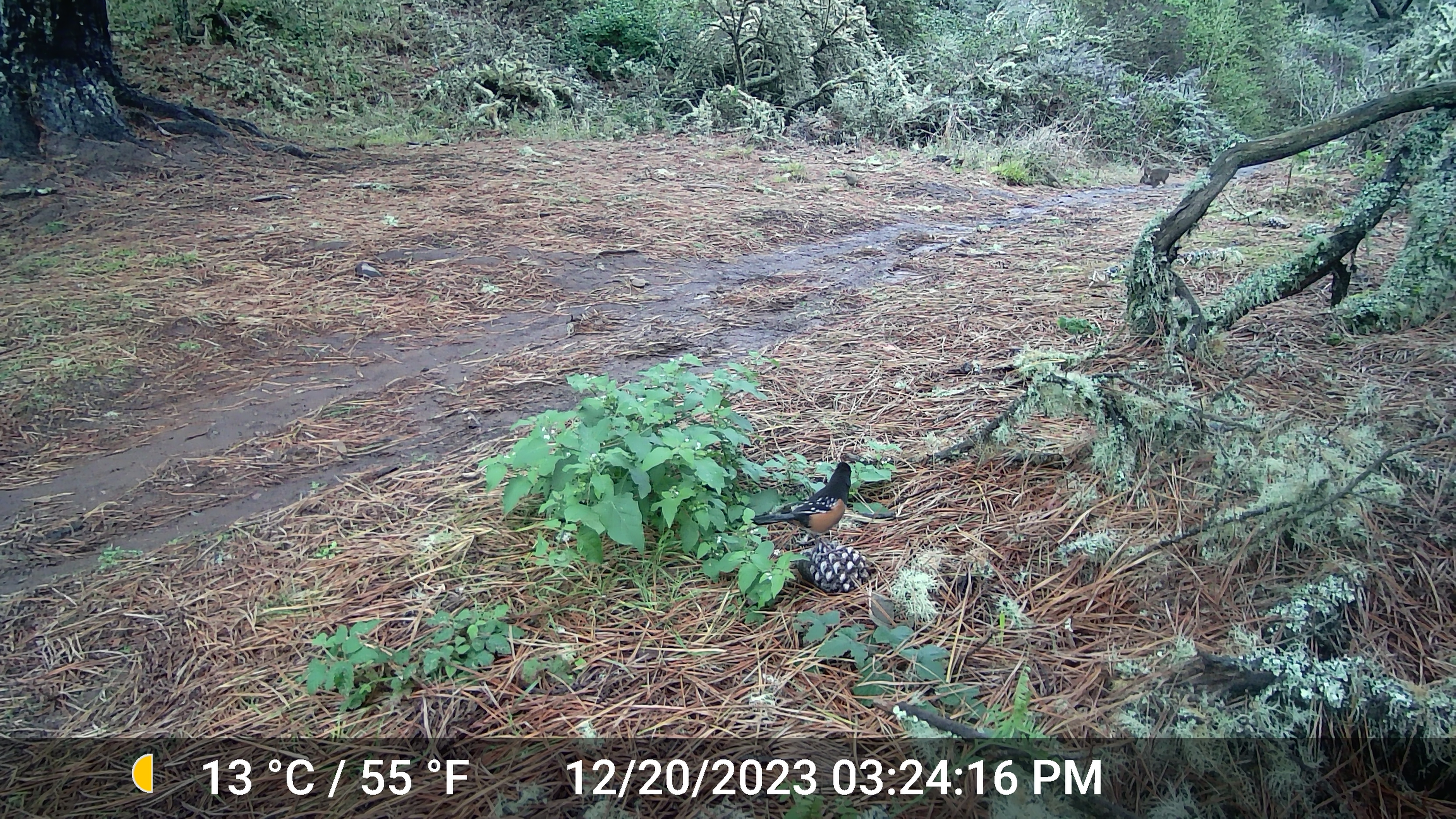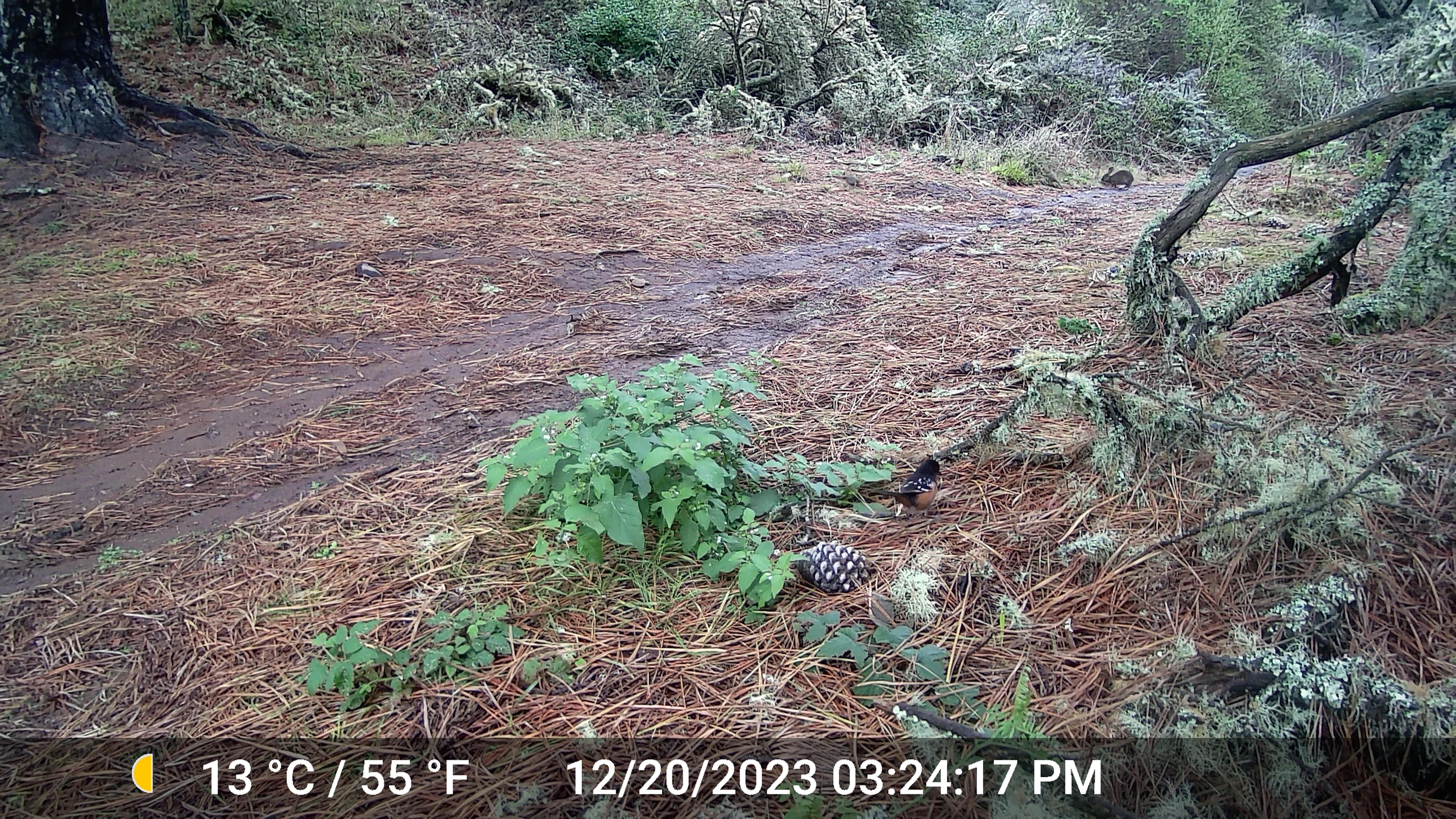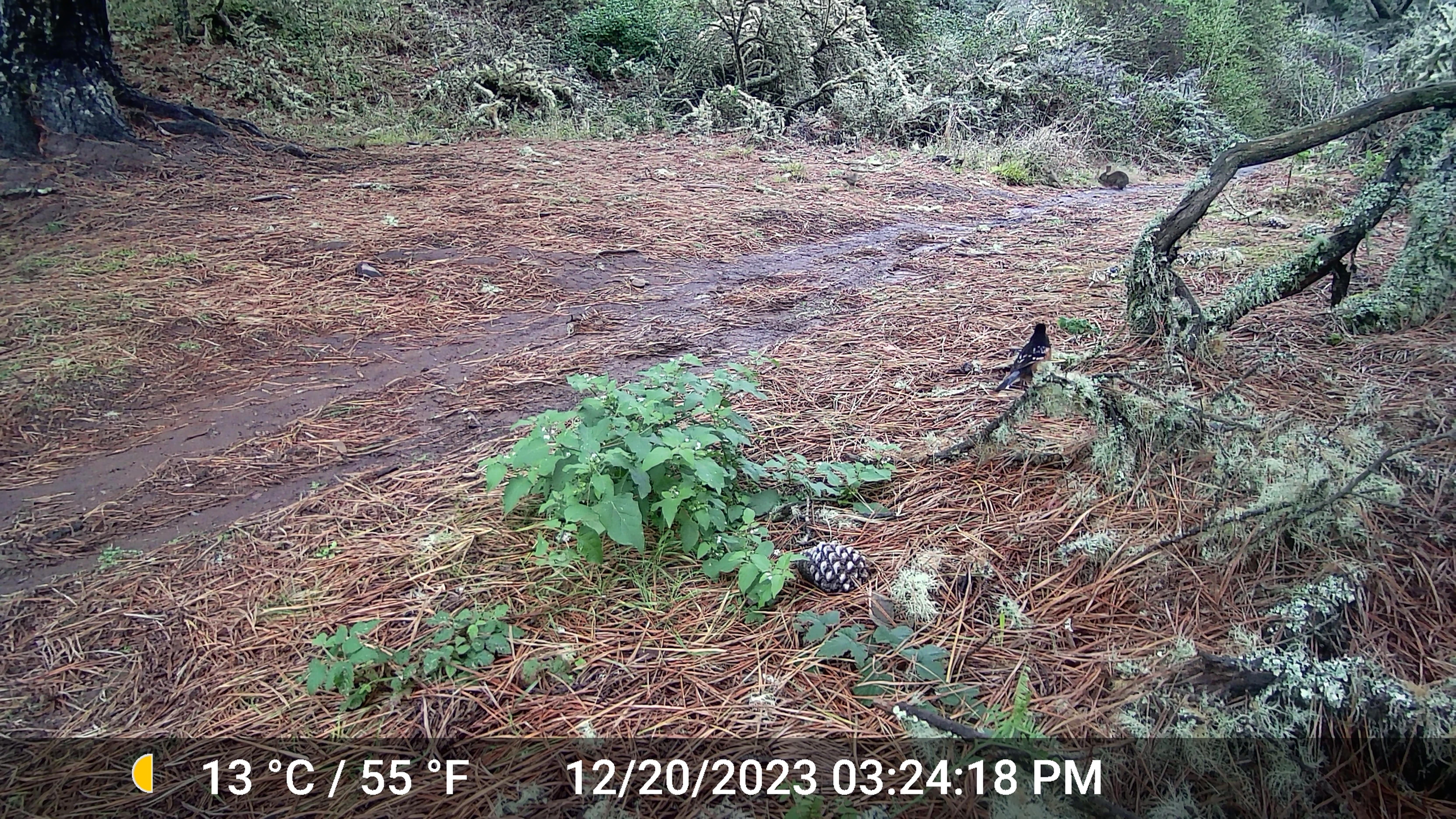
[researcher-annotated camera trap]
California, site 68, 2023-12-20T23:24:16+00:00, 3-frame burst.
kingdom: Animalia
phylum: Chordata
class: Aves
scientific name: Aves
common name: bird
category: unknown bird